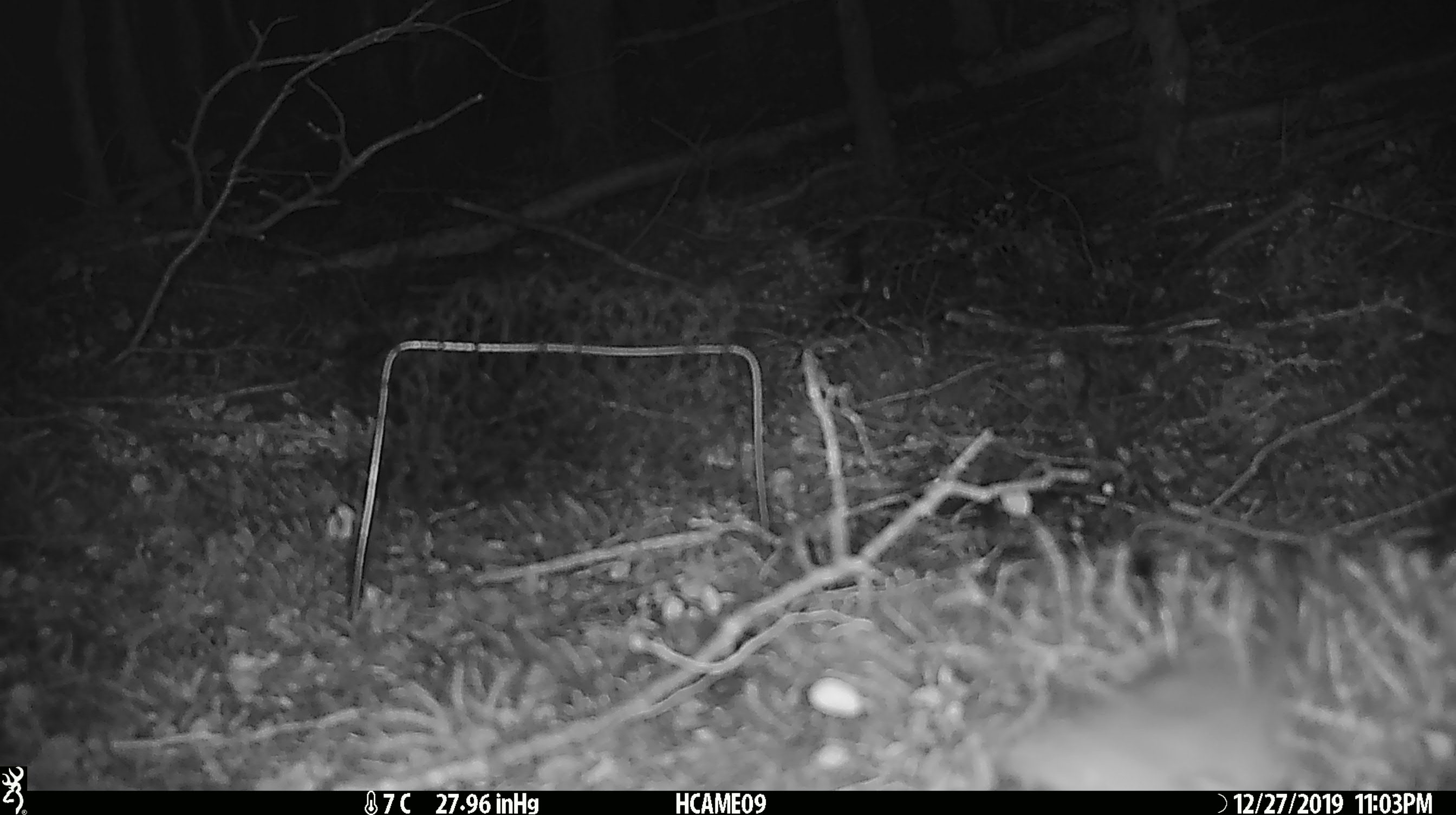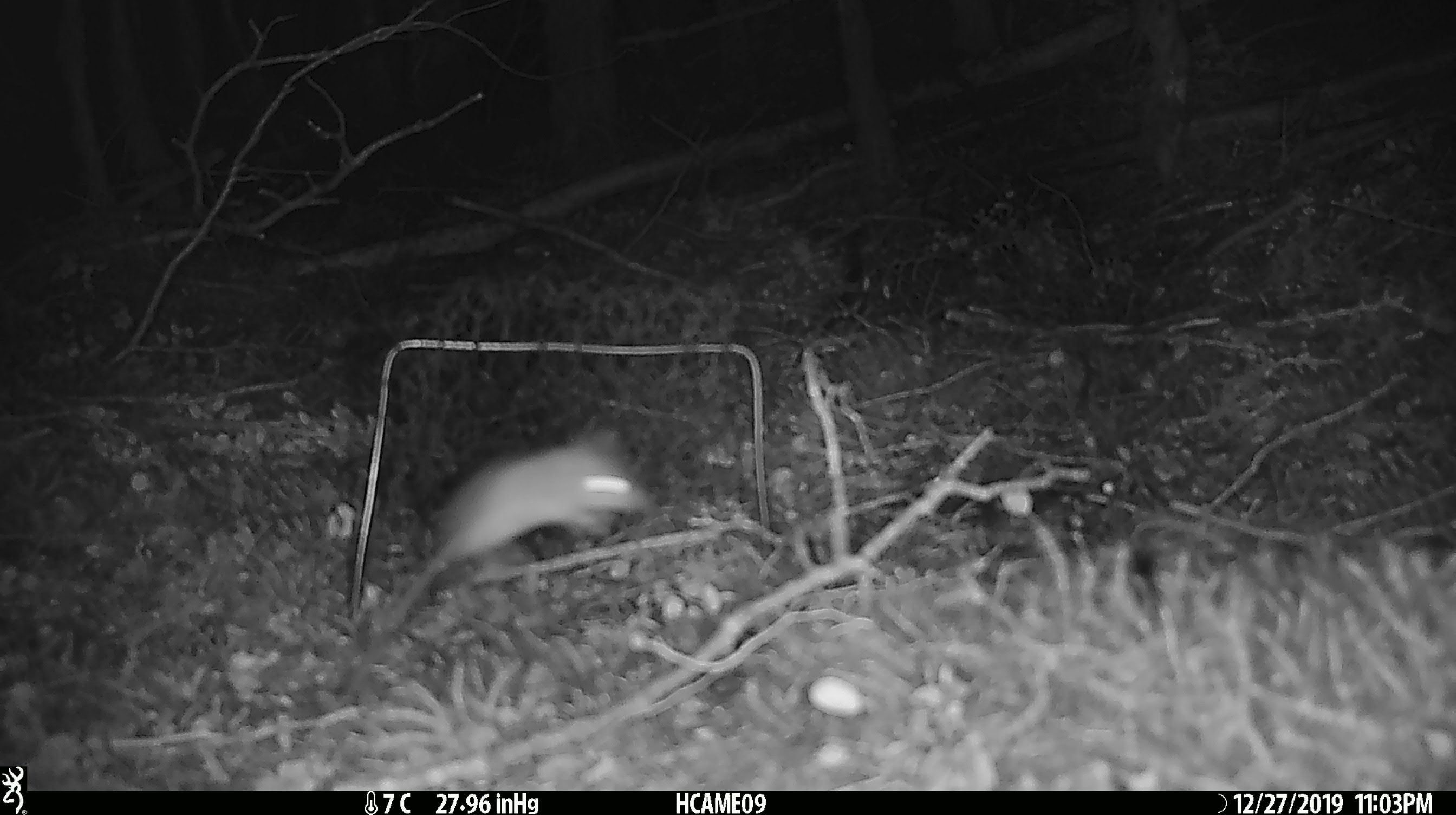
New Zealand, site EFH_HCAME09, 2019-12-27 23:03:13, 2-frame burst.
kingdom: Animalia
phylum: Chordata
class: Mammalia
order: Rodentia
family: Muridae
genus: Mus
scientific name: Mus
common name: mouse